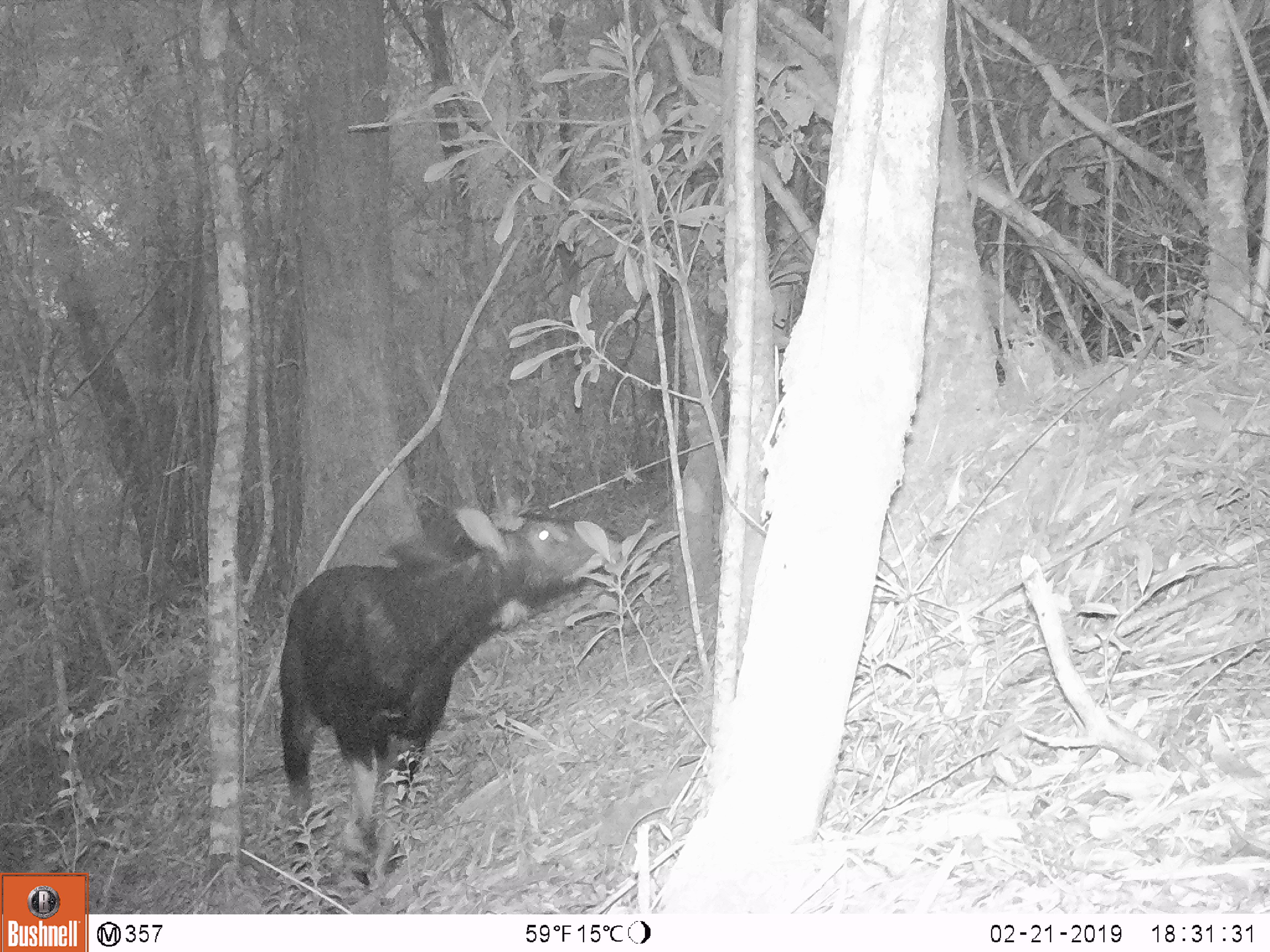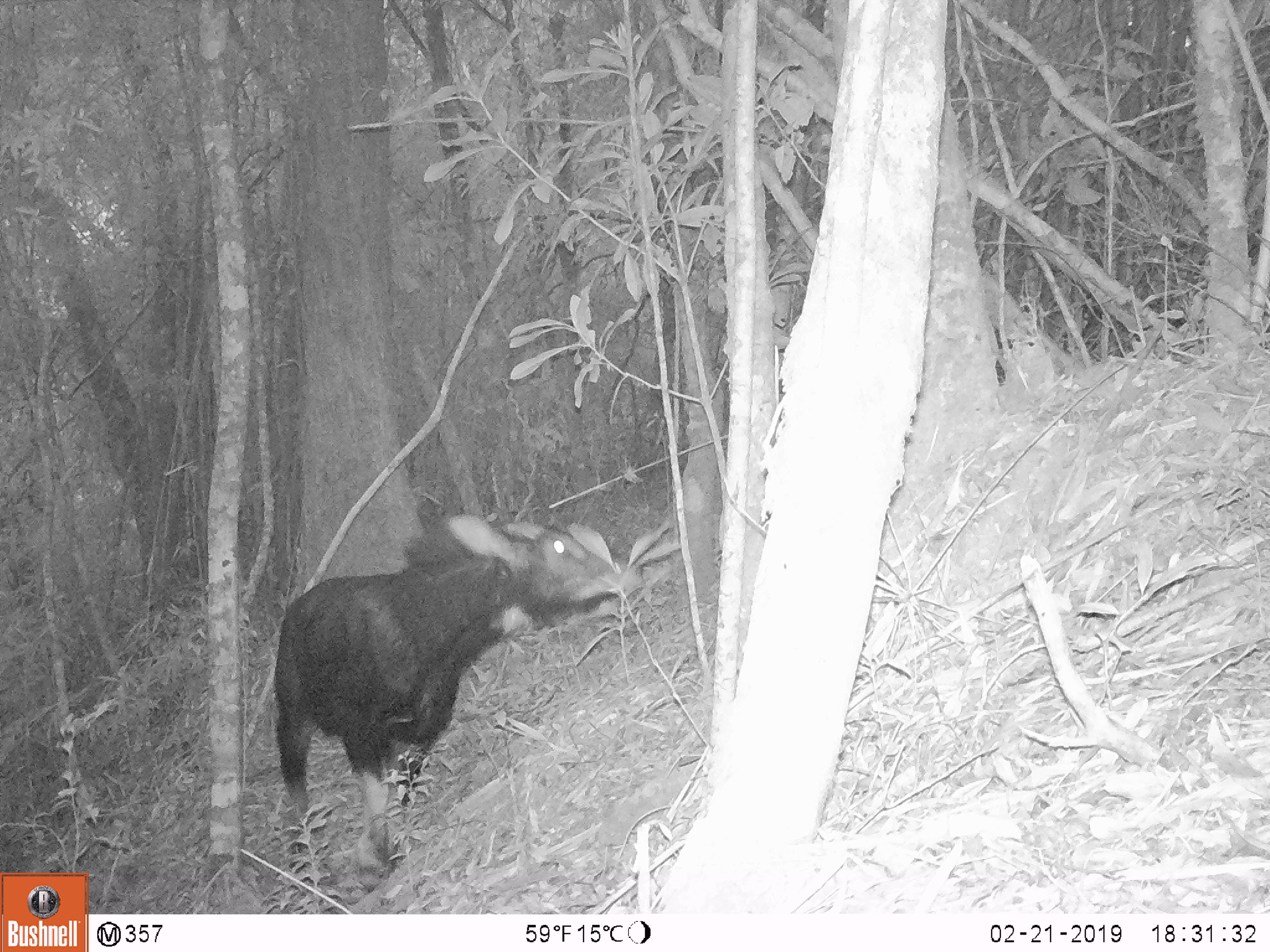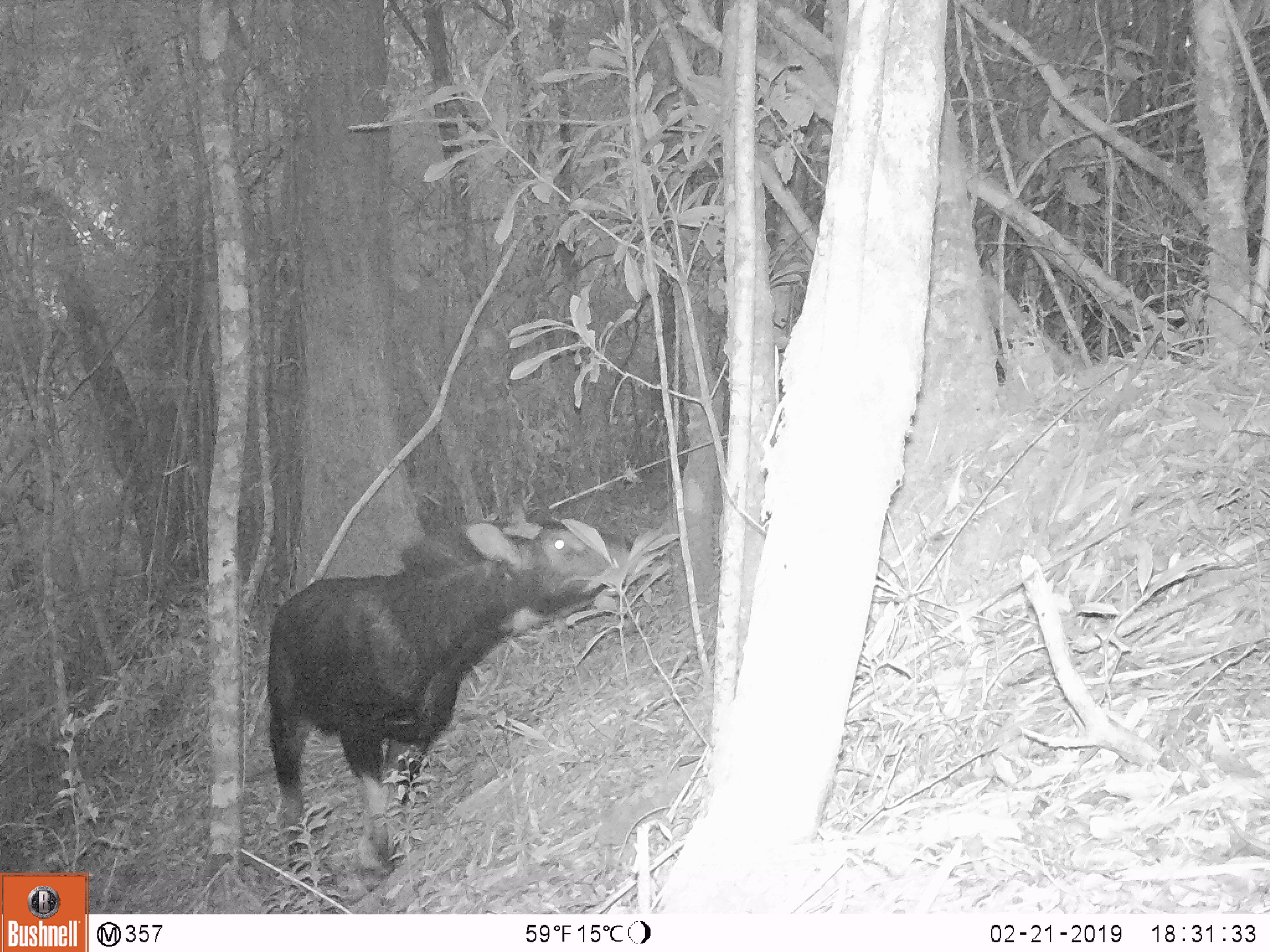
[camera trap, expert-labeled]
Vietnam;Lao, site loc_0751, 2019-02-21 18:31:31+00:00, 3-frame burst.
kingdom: Animalia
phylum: Chordata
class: Mammalia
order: Artiodactyla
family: Bovidae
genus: Capricornis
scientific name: Capricornis sumatraensis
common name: chinese serow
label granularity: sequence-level